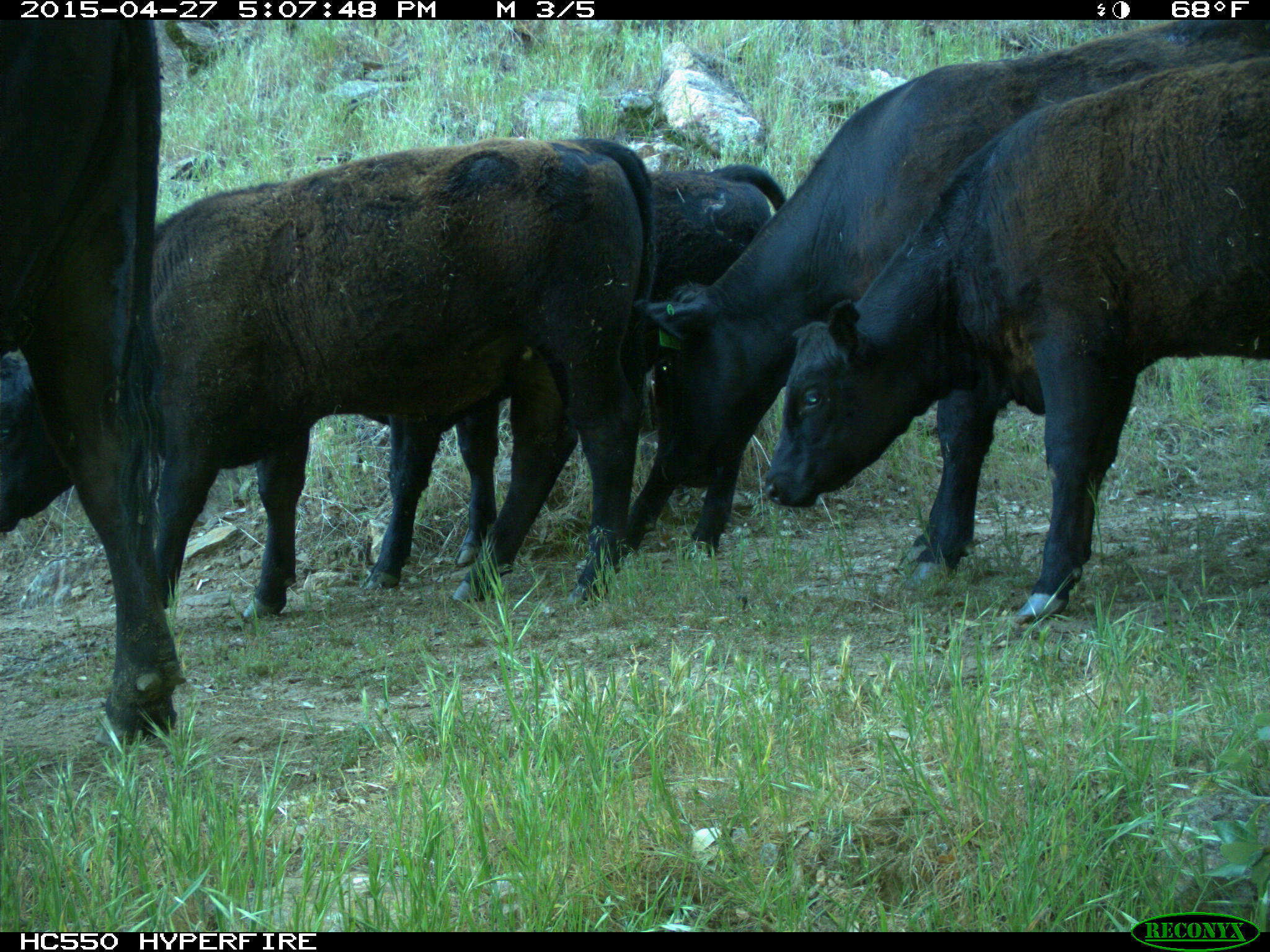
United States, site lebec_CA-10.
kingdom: Animalia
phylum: Chordata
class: Mammalia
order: Artiodactyla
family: Bovidae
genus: Bos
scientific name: Bos taurus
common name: domestic cow